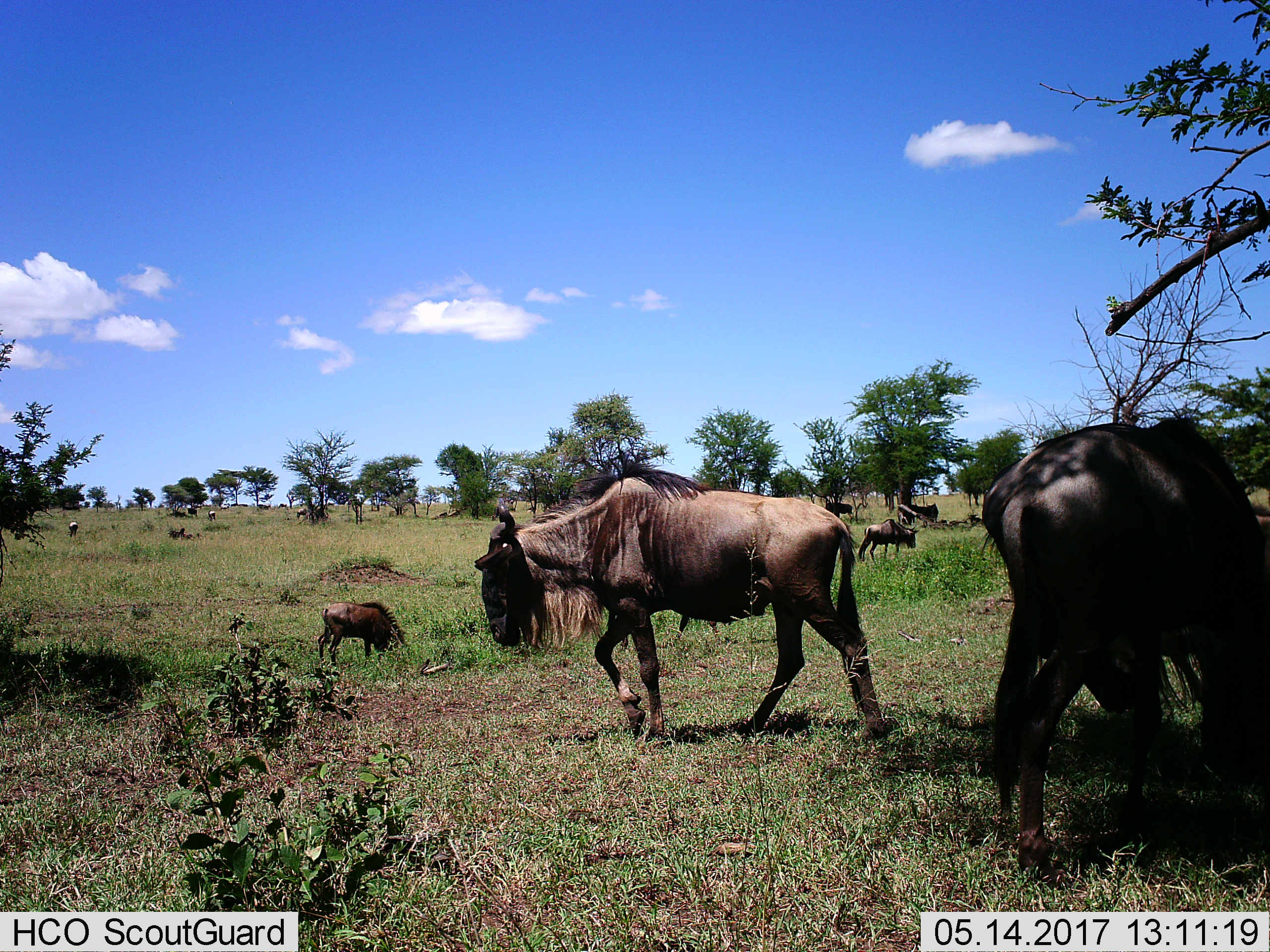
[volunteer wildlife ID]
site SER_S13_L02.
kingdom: Animalia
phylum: Chordata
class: Mammalia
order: Artiodactyla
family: Bovidae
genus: Connochaetes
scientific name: Connochaetes taurinus taurinus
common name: blue wildebeest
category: wildebeestblue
Wildebeestblue (blue wildebeest) (Connochaetes taurinus taurinus), count 11-50. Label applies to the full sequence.